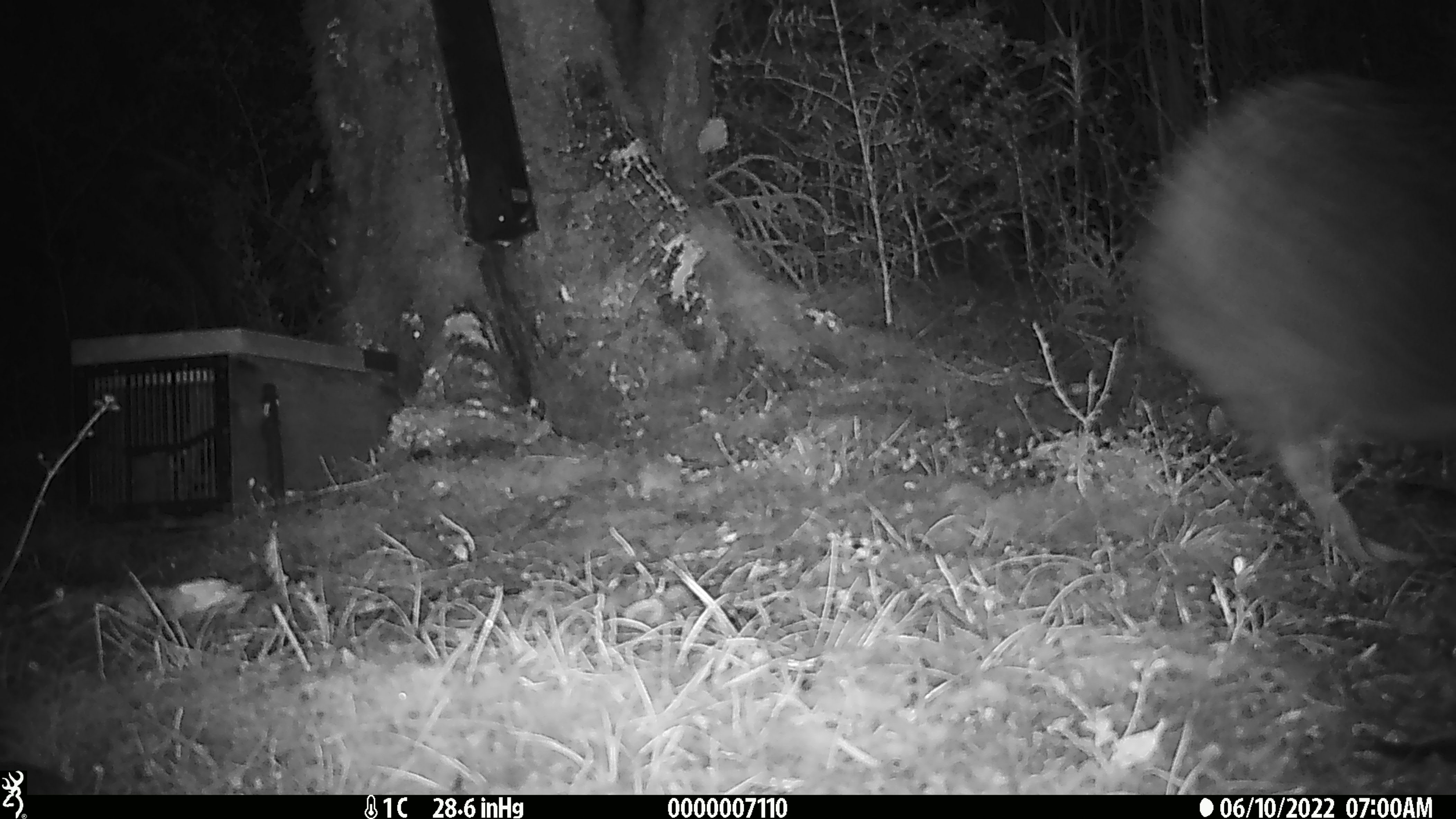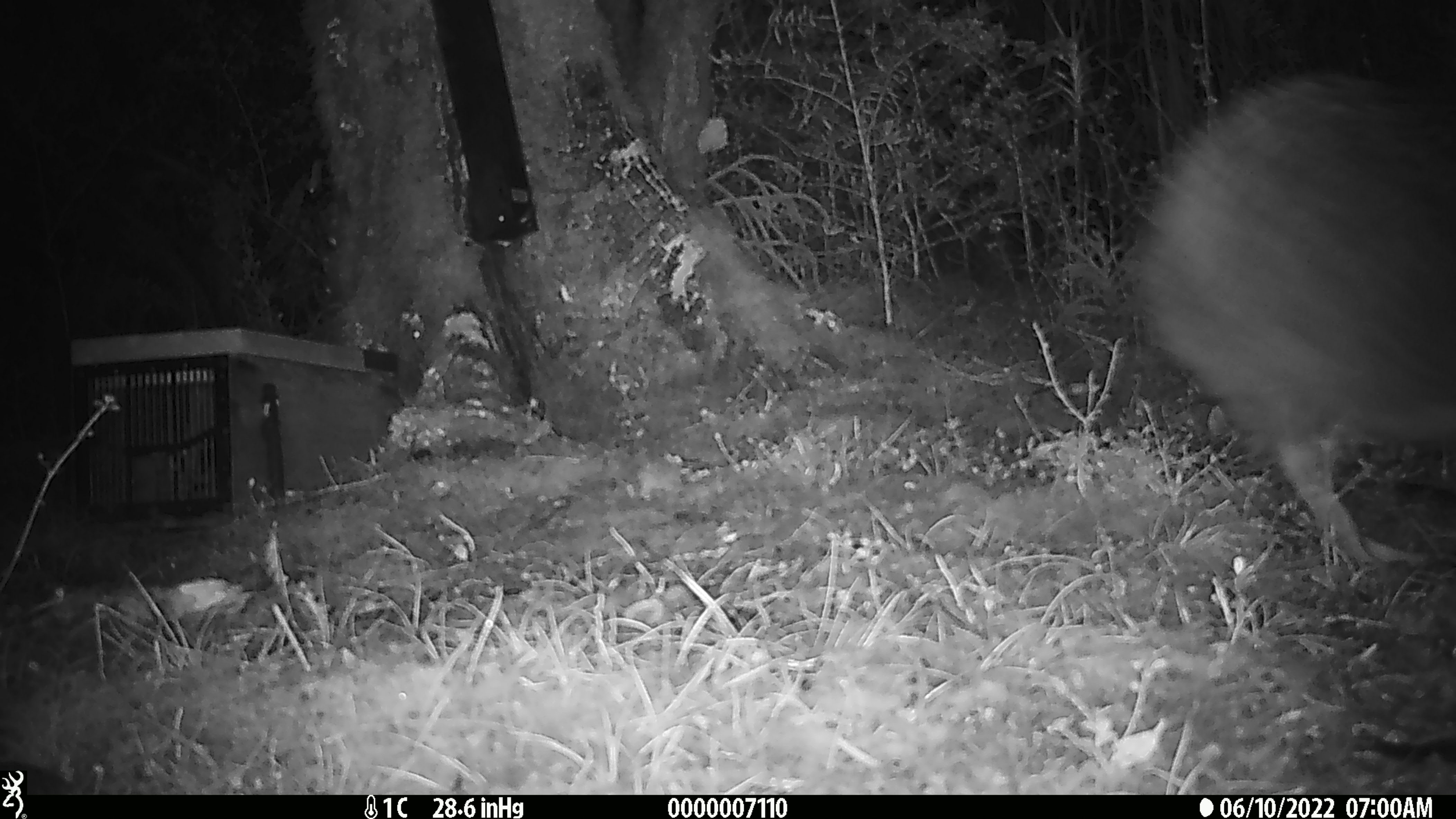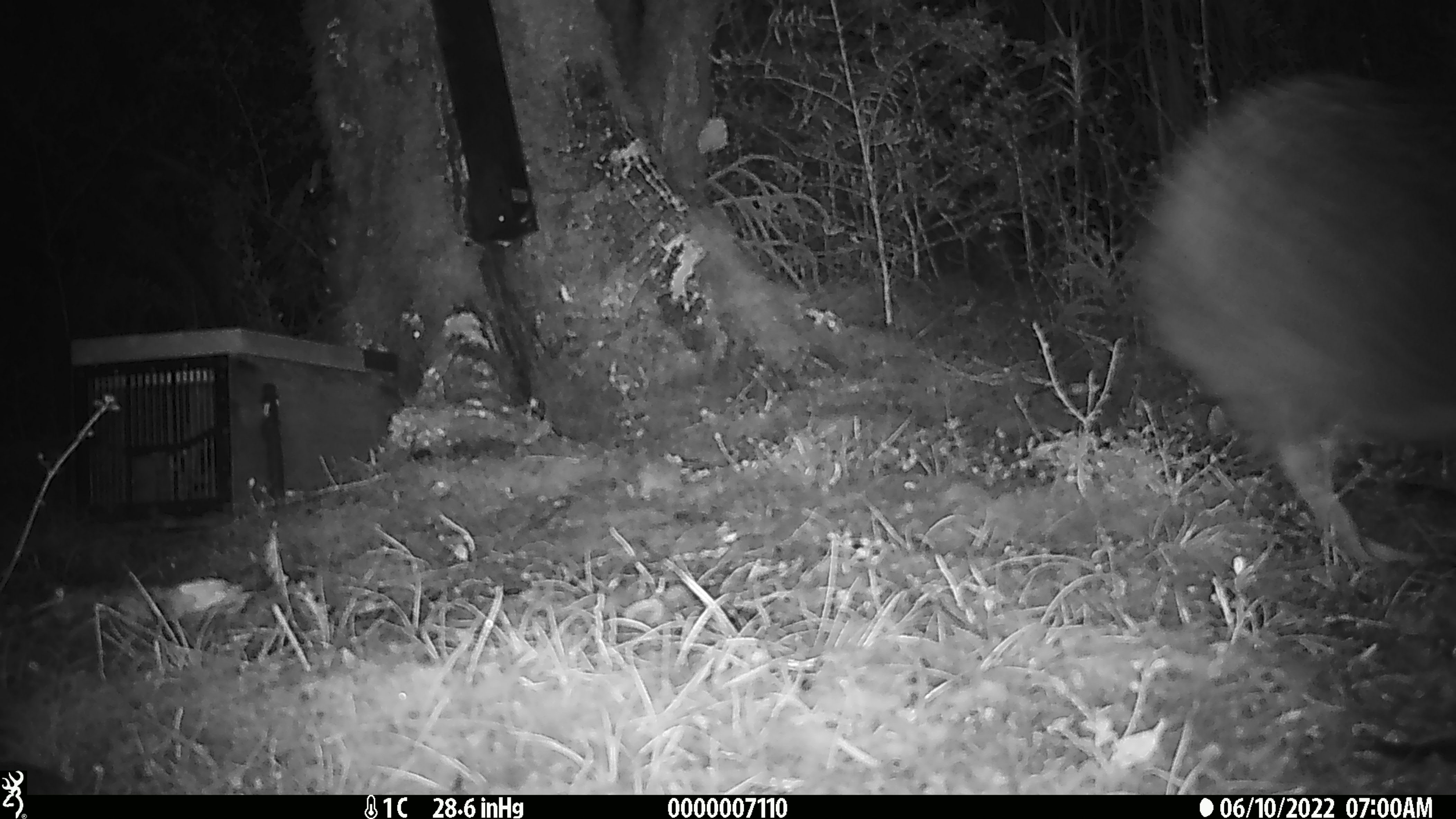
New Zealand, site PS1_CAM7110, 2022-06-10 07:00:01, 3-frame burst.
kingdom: Animalia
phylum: Chordata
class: Aves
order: Apterygiformes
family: Apterygidae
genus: Apteryx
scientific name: Apteryx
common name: kiwi